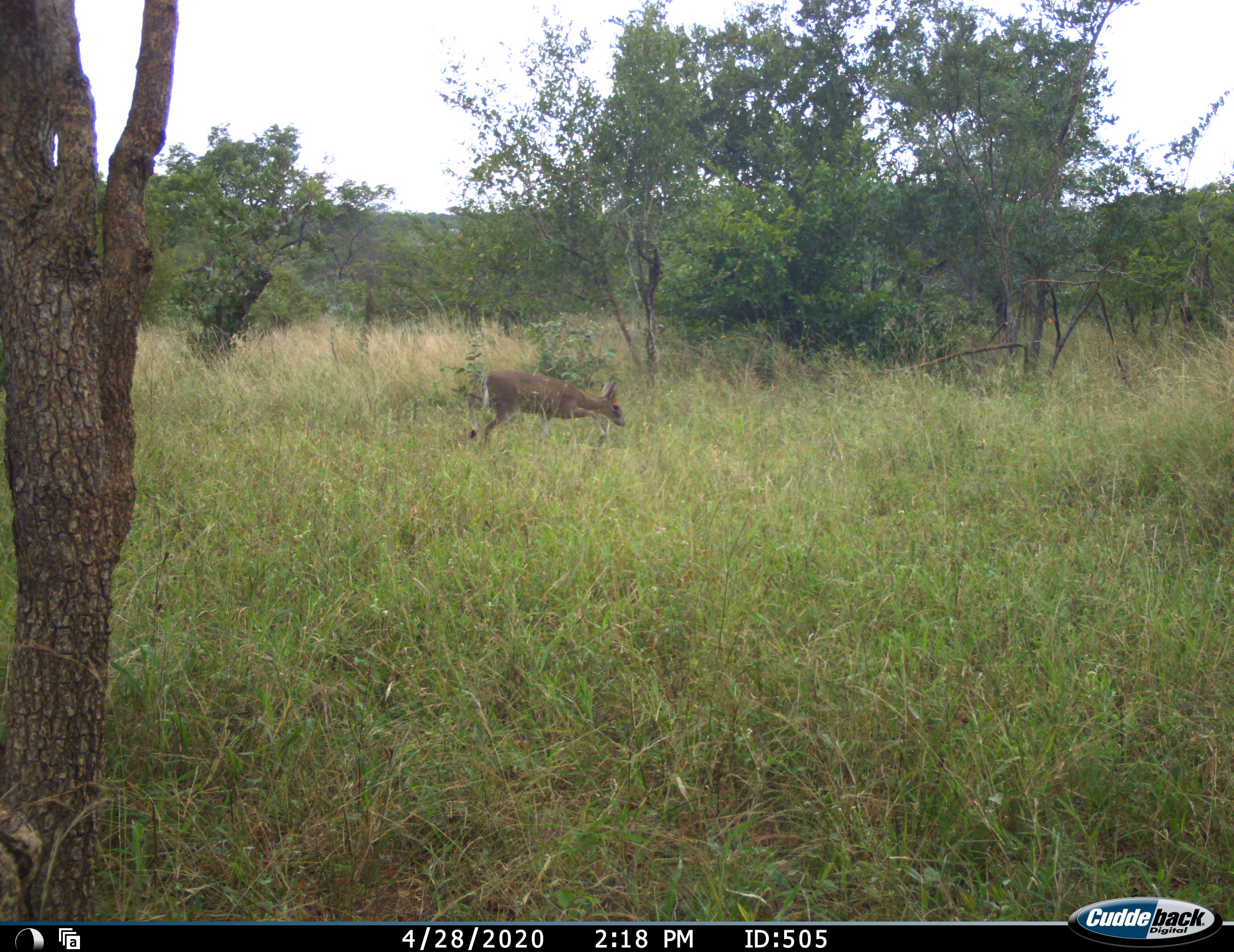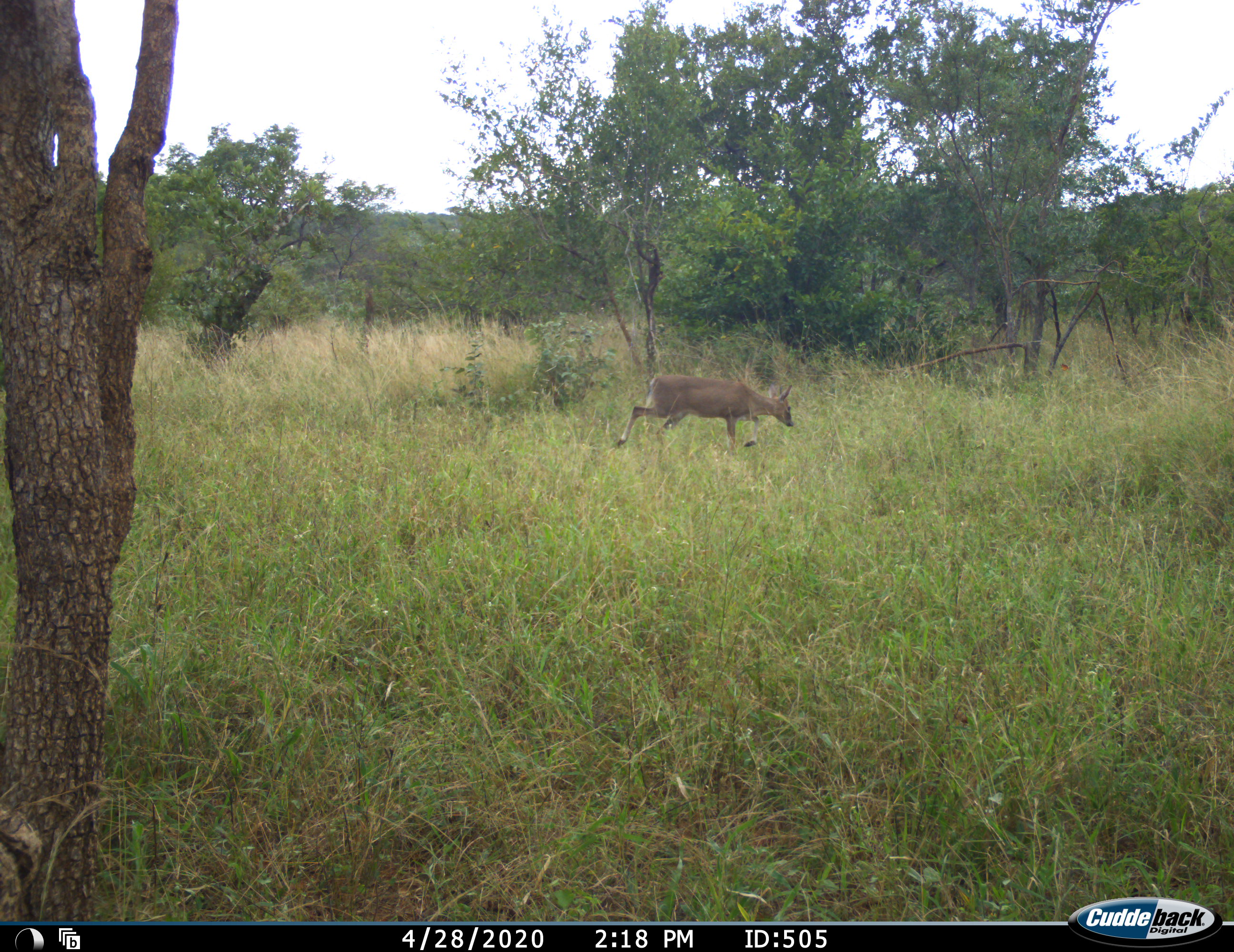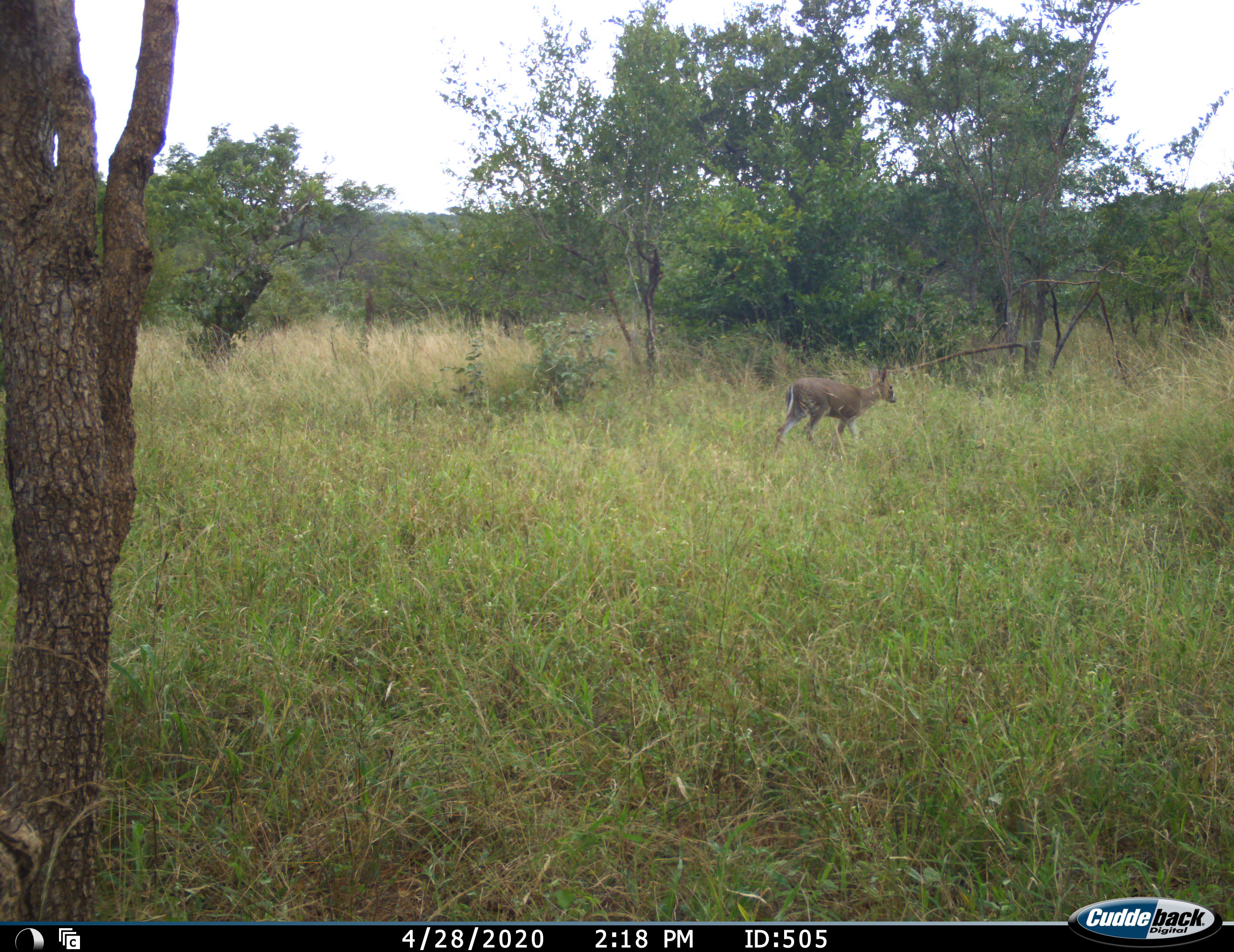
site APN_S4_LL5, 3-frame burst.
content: unidentified animal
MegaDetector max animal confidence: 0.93